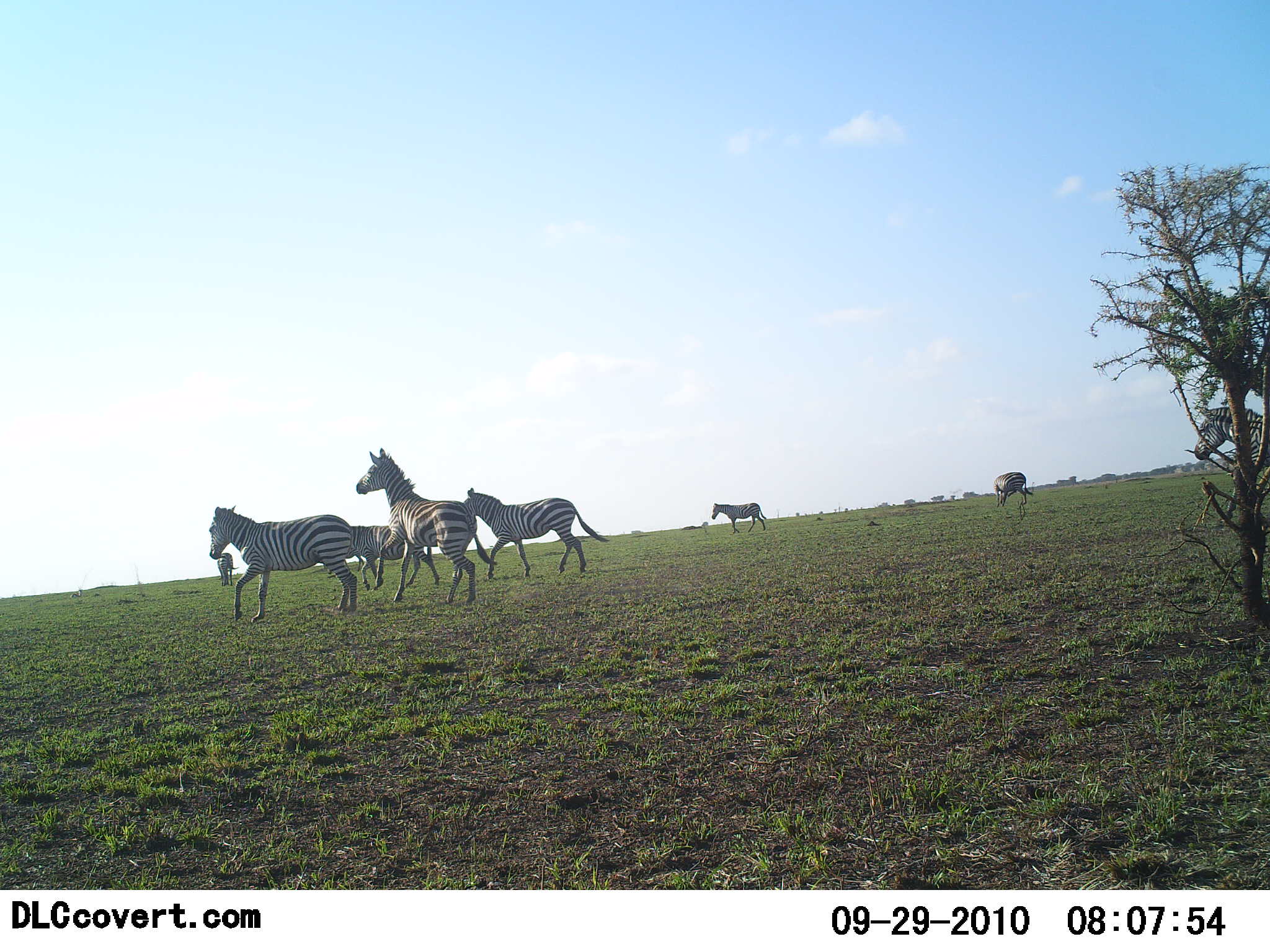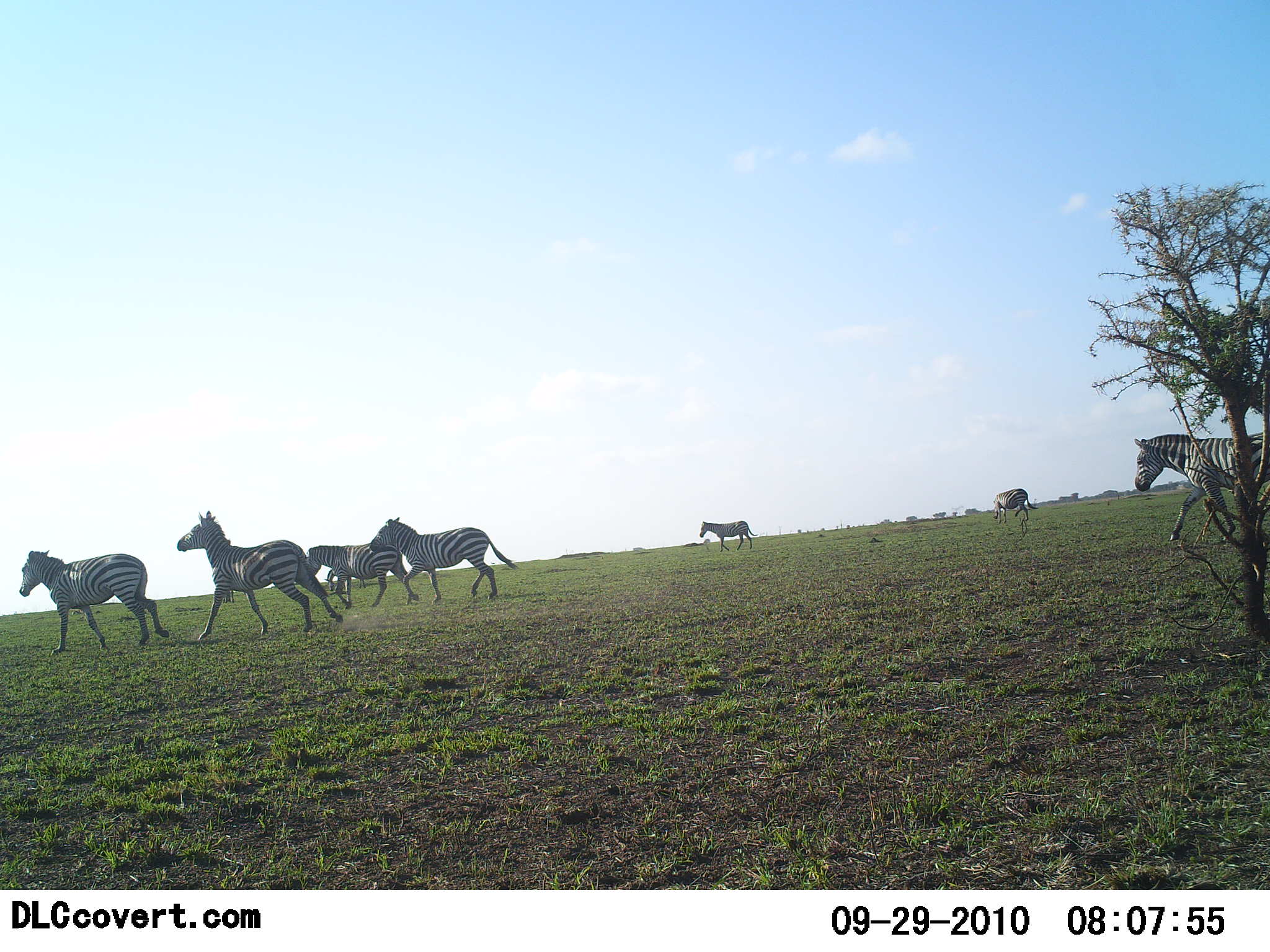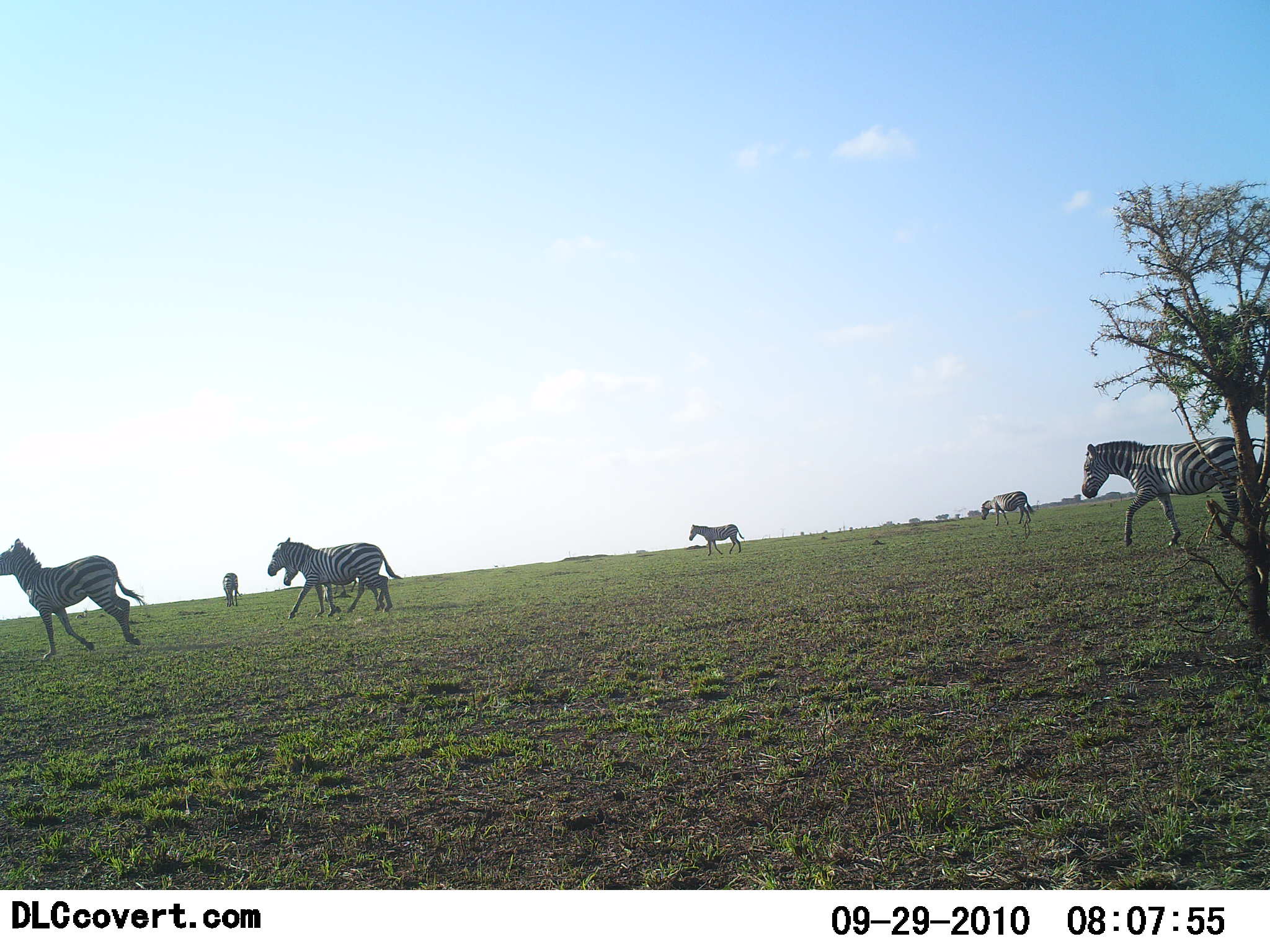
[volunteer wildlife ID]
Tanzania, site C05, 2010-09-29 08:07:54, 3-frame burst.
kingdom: Animalia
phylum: Chordata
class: Mammalia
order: Perissodactyla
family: Equidae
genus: Equus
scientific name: Equus quagga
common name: plains zebra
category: zebra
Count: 7.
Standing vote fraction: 8%.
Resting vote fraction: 0%.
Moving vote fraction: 100%.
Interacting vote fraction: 0%.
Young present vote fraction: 0%.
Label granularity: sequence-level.